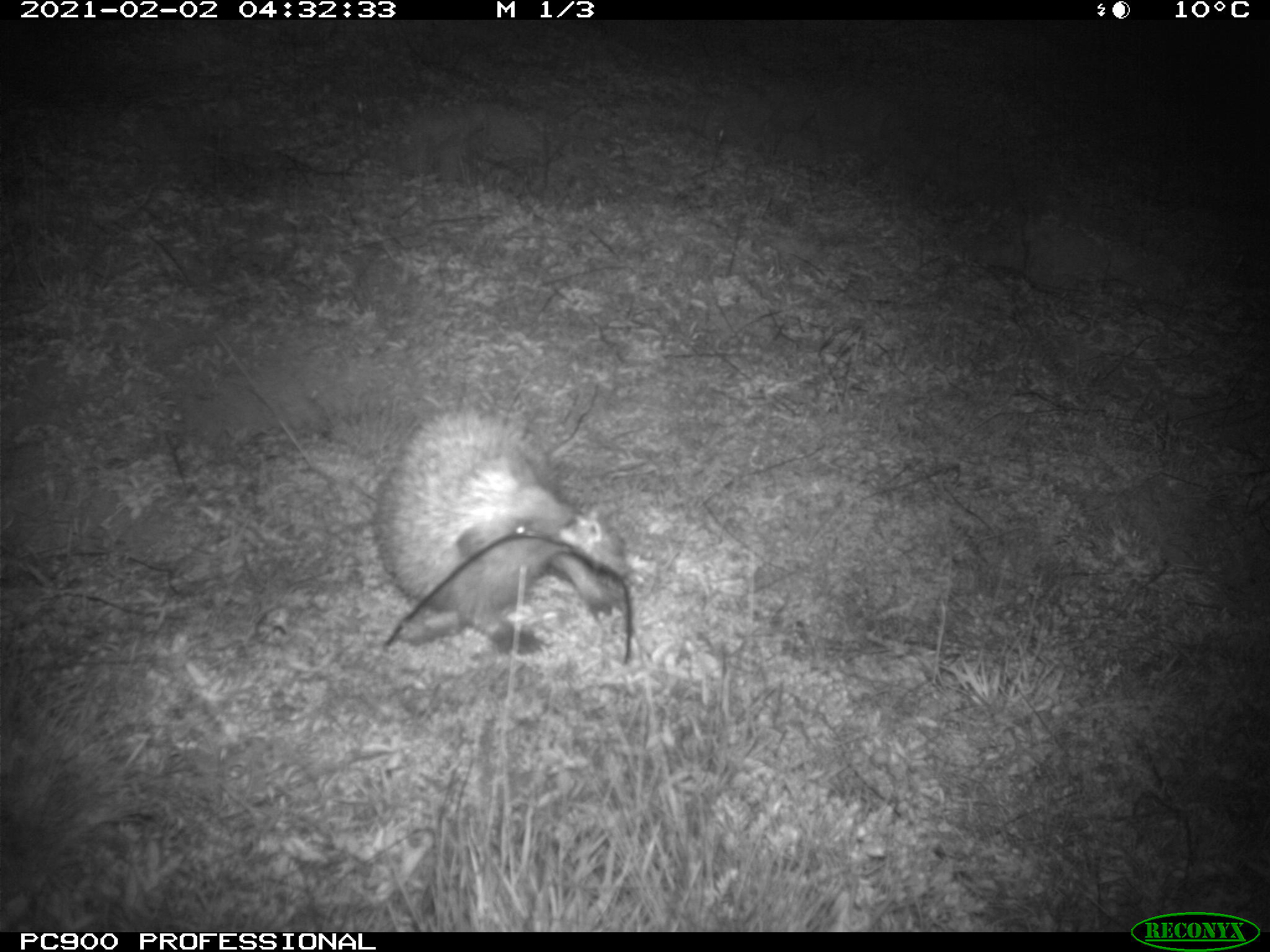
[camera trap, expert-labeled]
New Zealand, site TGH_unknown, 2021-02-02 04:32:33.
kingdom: Animalia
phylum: Chordata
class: Mammalia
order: Eulipotyphla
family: Erinaceidae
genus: Erinaceus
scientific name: Erinaceus europaeus europaeus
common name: european hedgehog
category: hedgehog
Hedgehog (european hedgehog) (Erinaceus europaeus europaeus).